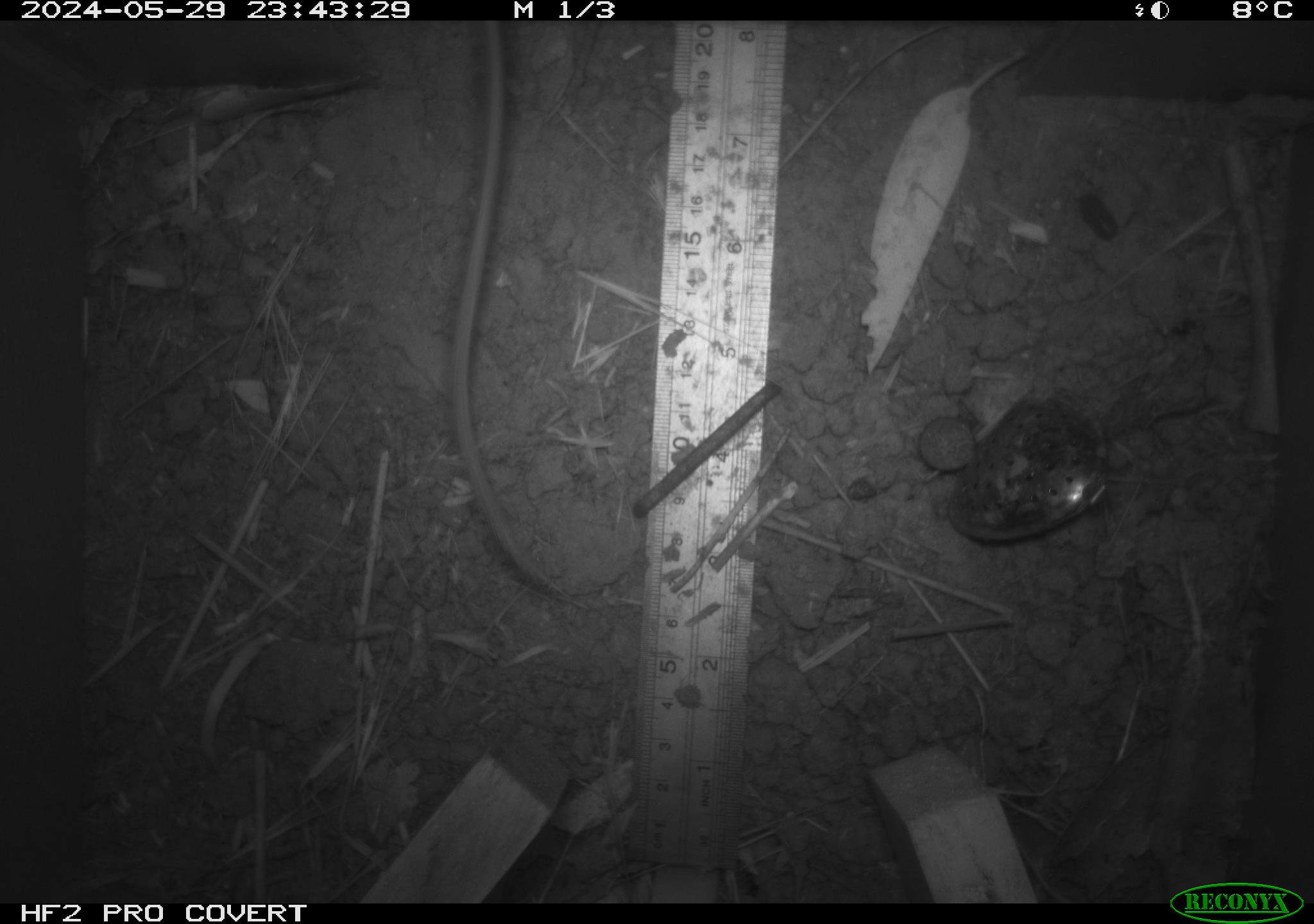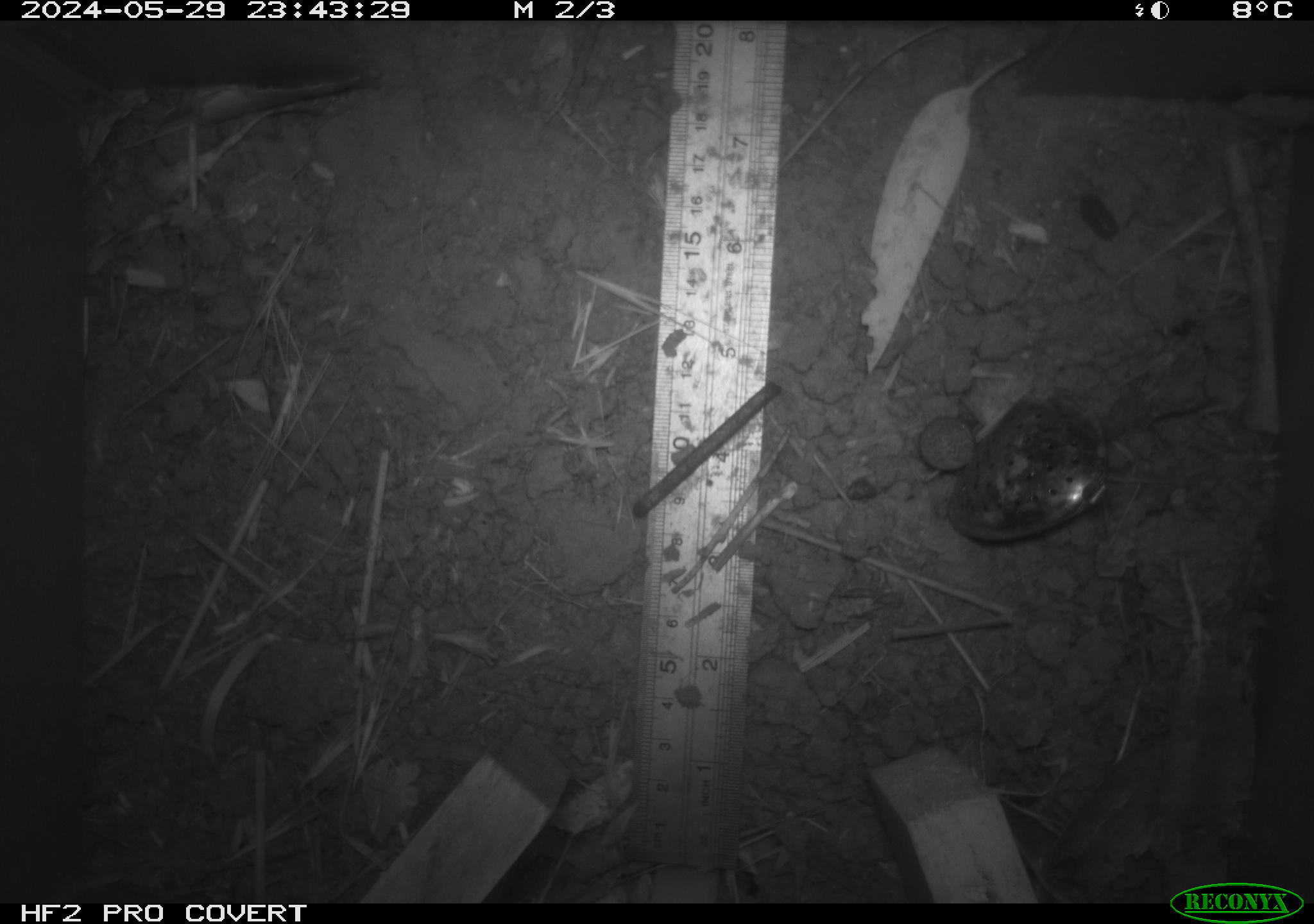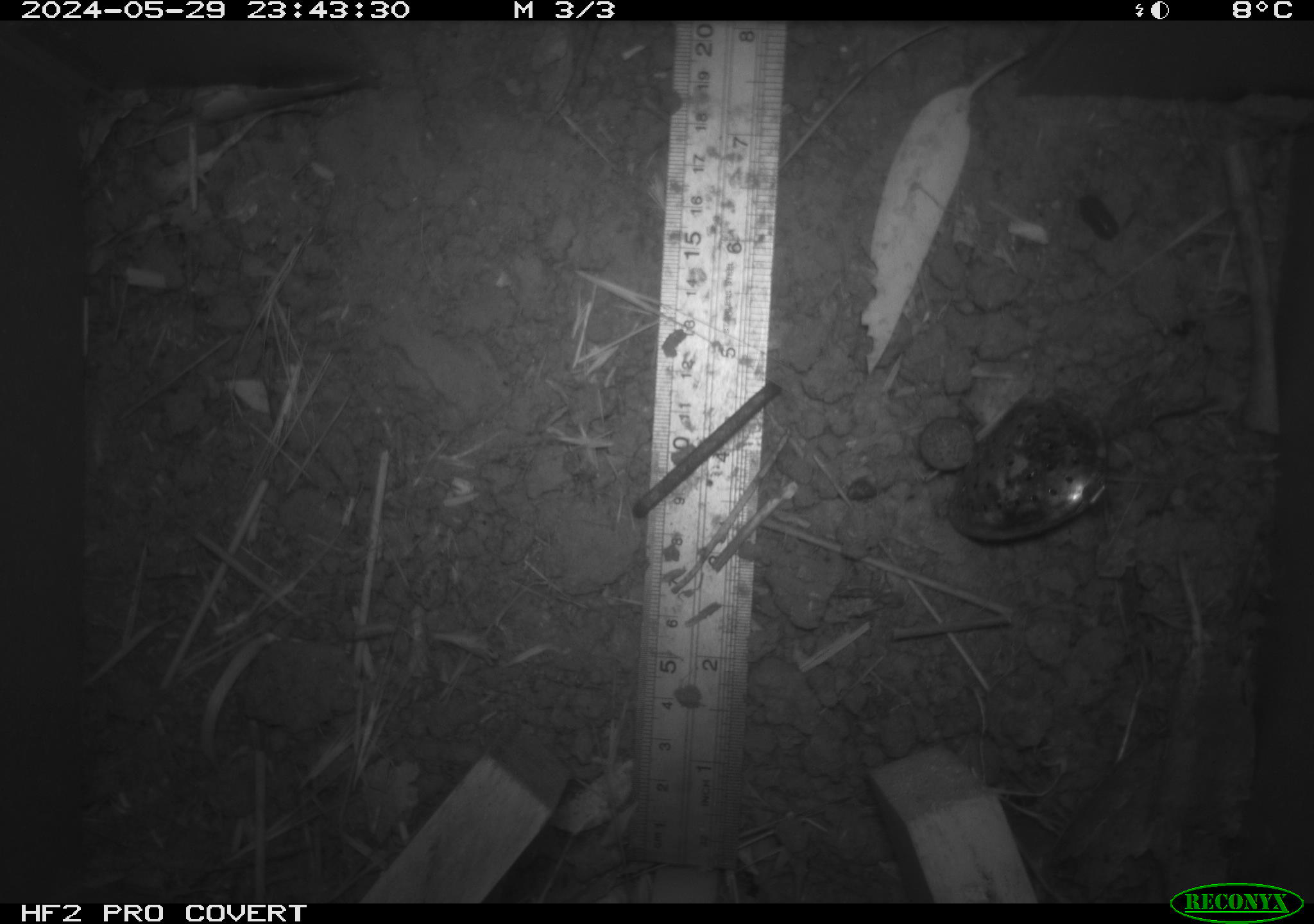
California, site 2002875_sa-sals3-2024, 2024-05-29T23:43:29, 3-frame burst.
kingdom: Animalia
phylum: Chordata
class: Mammalia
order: Rodentia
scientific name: Rodentia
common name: rodent